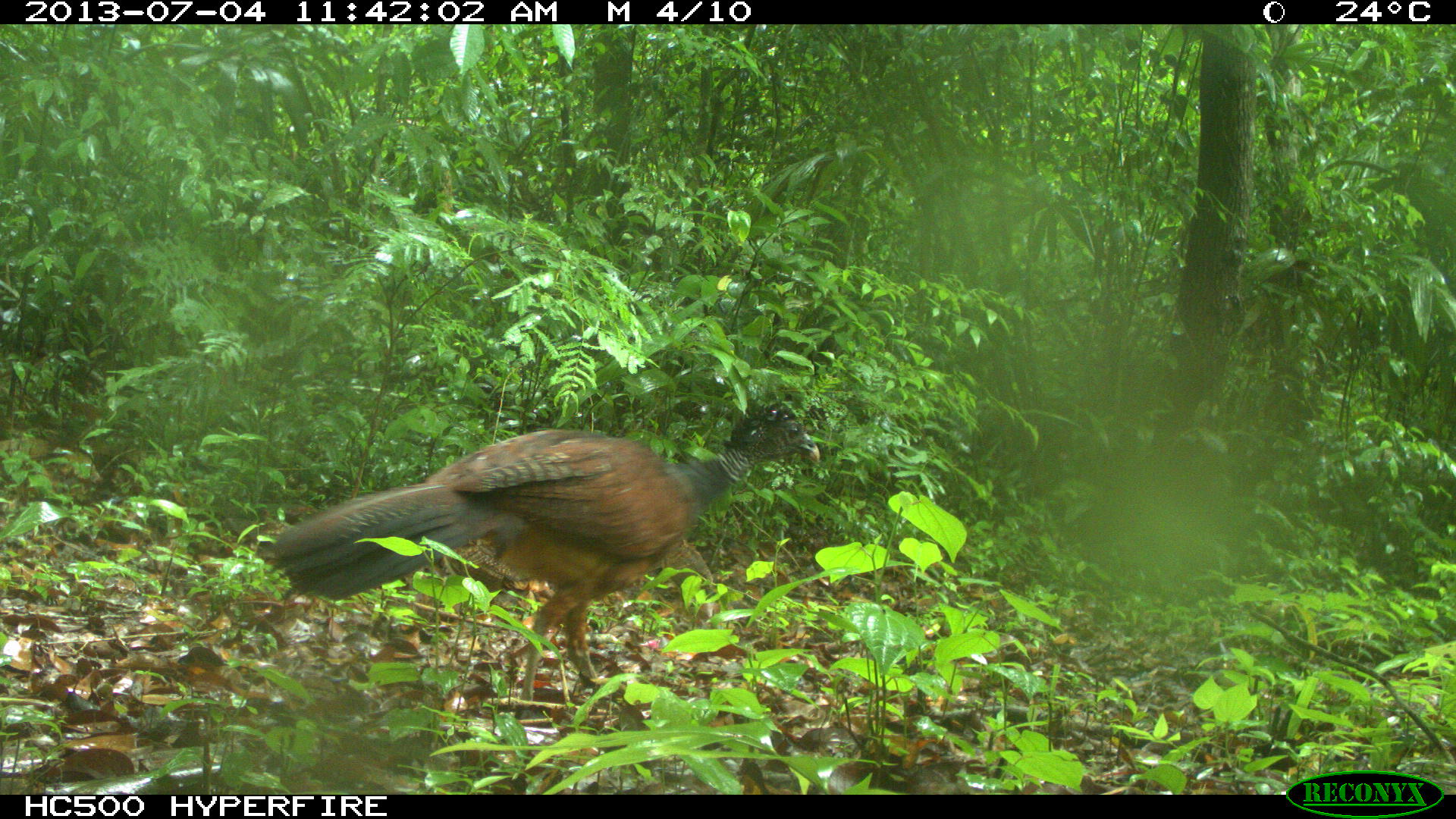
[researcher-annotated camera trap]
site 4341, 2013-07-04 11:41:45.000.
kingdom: Animalia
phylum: Chordata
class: Aves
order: Galliformes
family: Cracidae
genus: Crax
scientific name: Crax rubra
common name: great curassow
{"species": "Crax rubra (great curassow)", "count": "1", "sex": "female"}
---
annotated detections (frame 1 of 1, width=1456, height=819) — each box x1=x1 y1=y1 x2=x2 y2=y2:
crax rubra: x1=270 y1=402 x2=818 y2=701